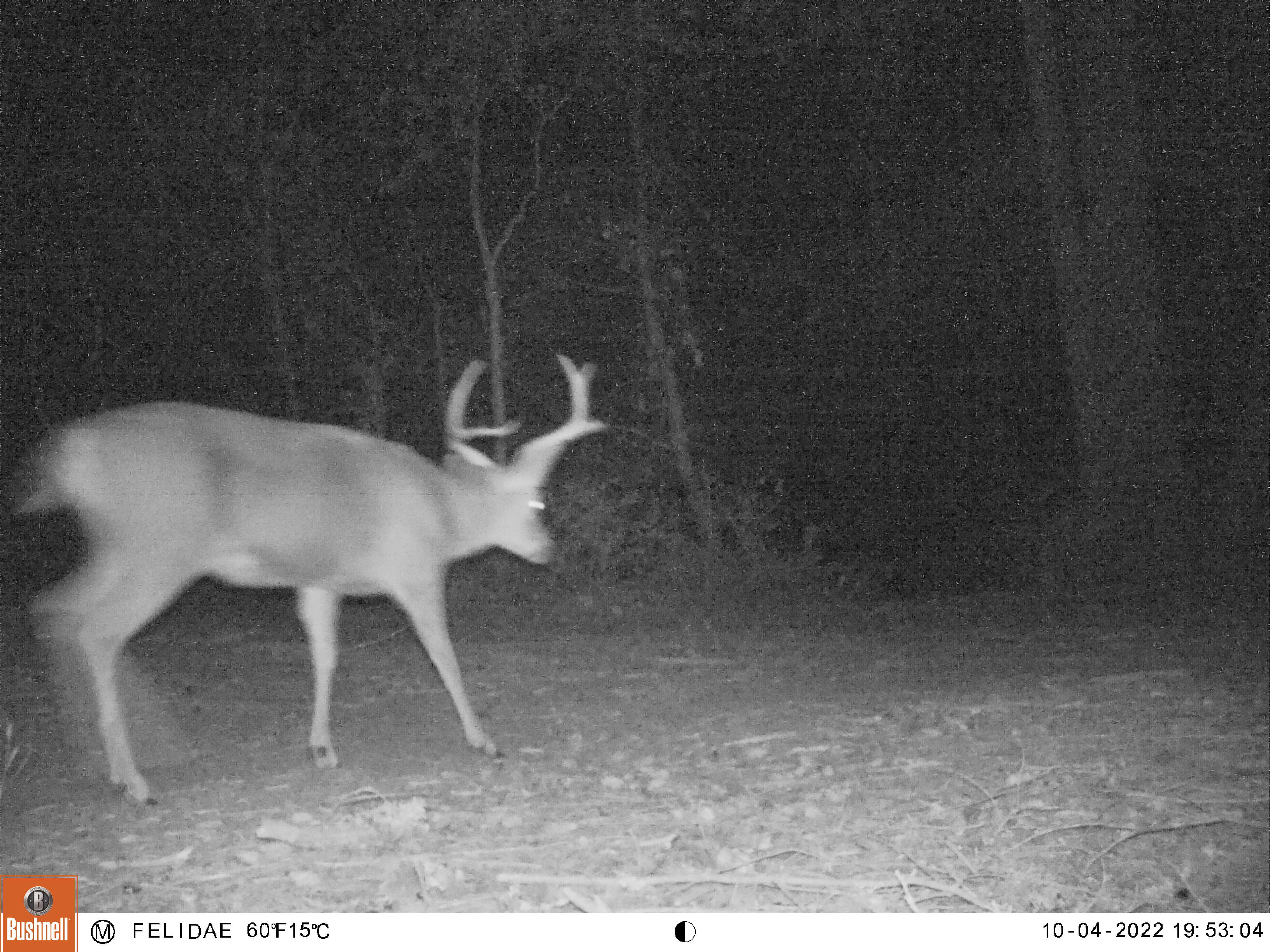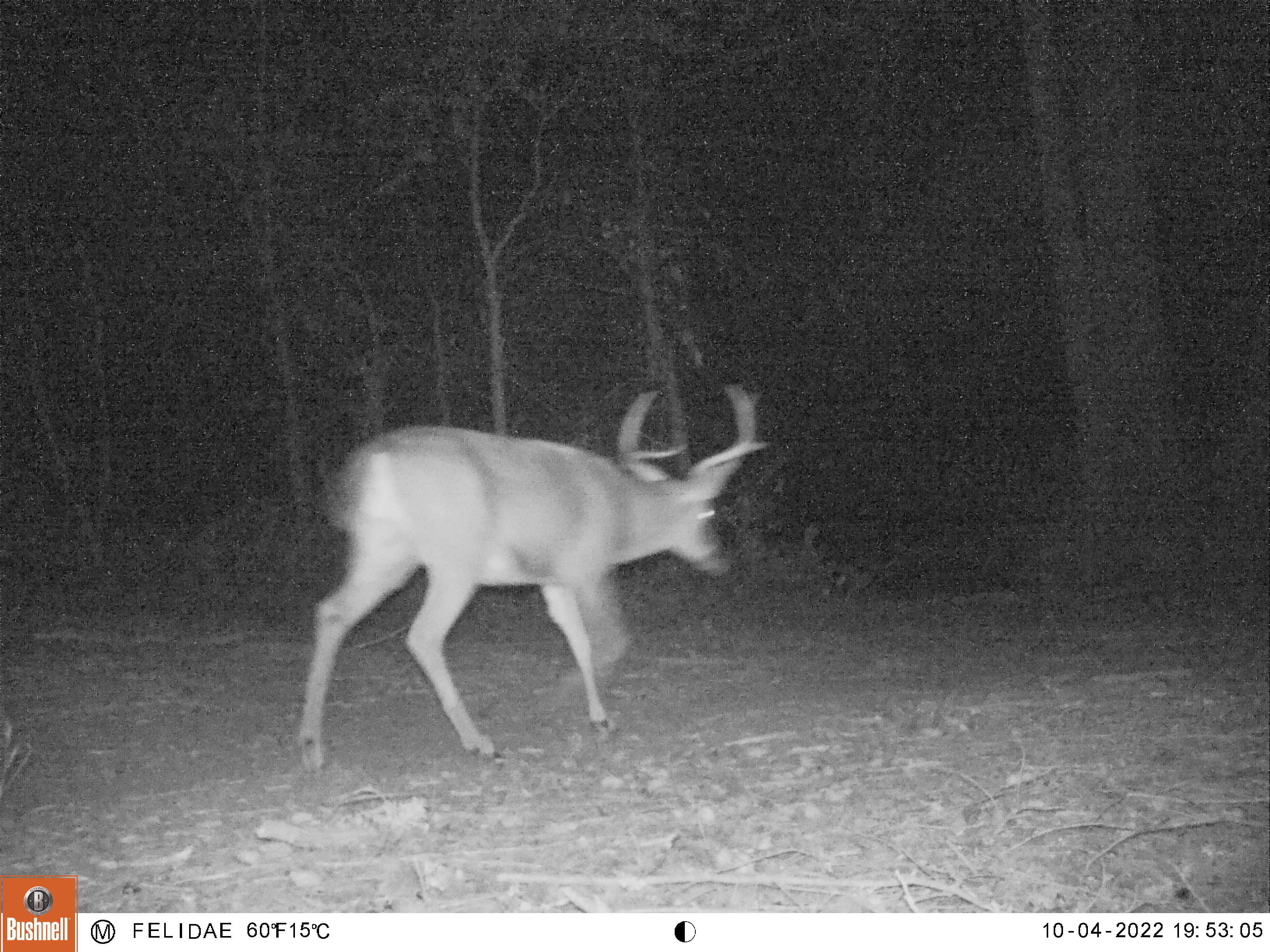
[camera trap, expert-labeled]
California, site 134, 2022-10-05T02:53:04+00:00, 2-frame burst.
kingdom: Animalia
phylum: Chordata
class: Mammalia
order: Artiodactyla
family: Cervidae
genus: Odocoileus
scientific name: Odocoileus hemionus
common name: mule deer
Mule deer (Odocoileus hemionus).